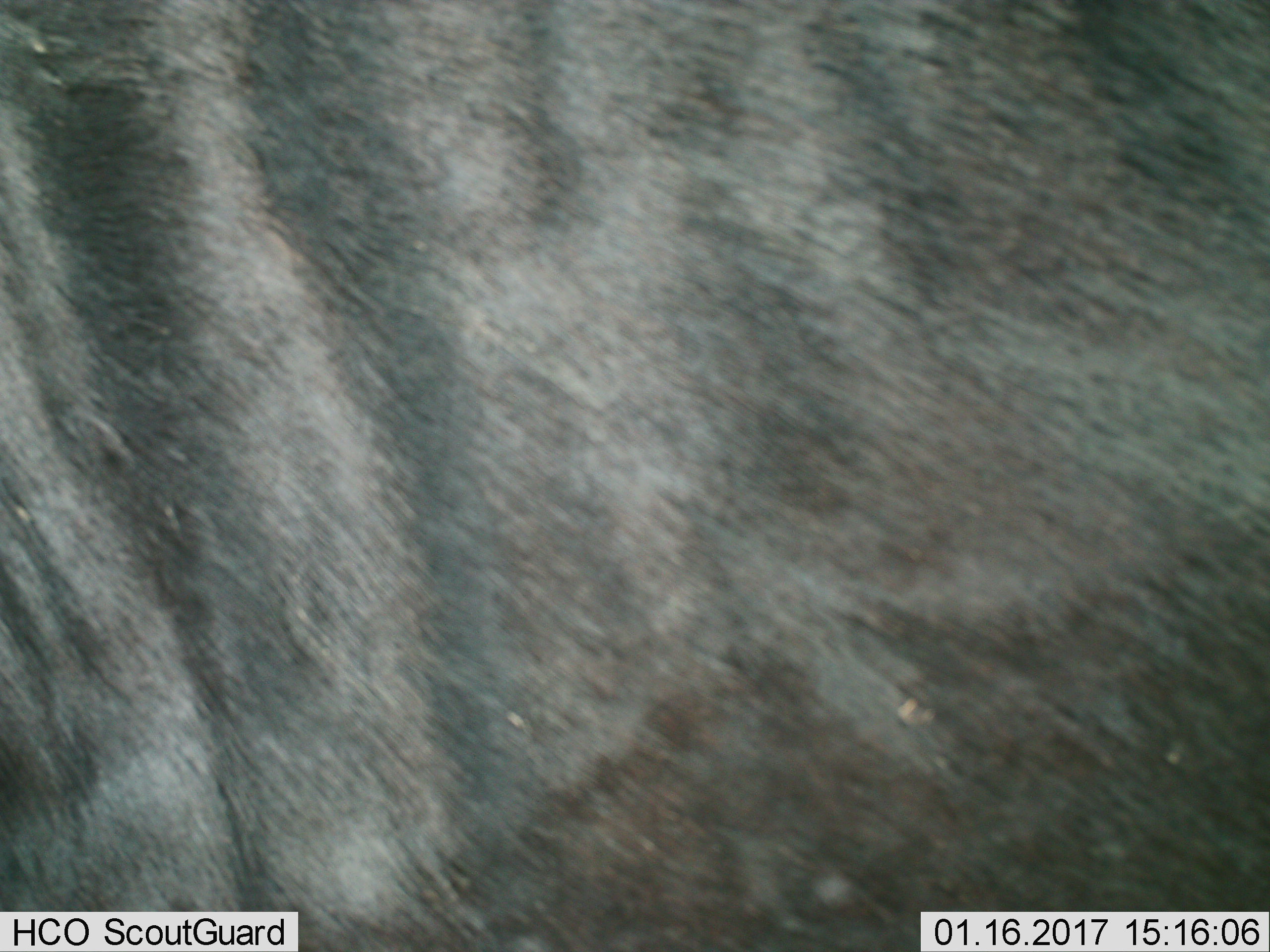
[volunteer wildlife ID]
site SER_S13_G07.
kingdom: Animalia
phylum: Chordata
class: Mammalia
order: Artiodactyla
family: Bovidae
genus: Connochaetes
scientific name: Connochaetes taurinus taurinus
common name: blue wildebeest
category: wildebeestblue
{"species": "wildebeestblue (blue wildebeest) (Connochaetes taurinus taurinus)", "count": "1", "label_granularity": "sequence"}